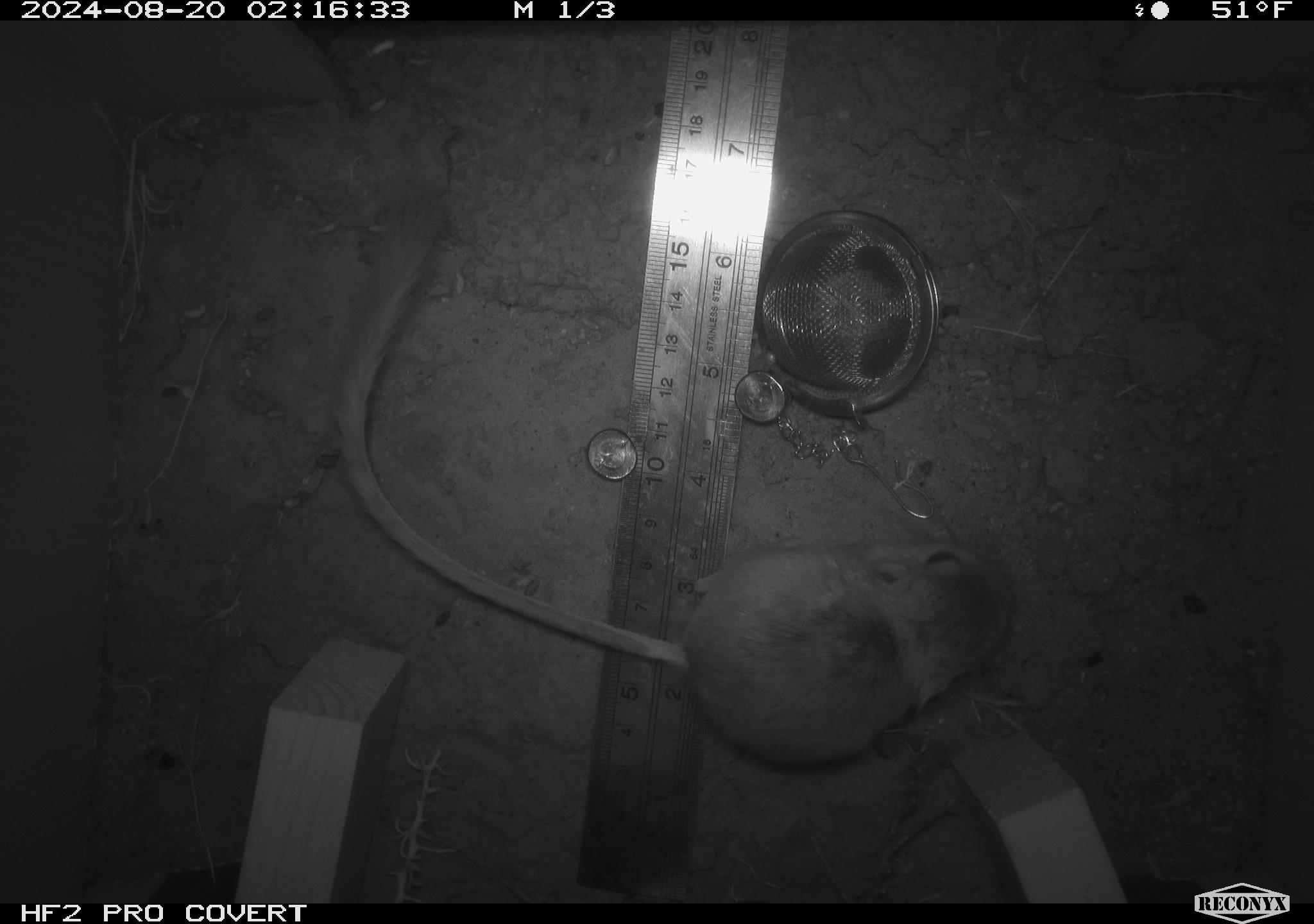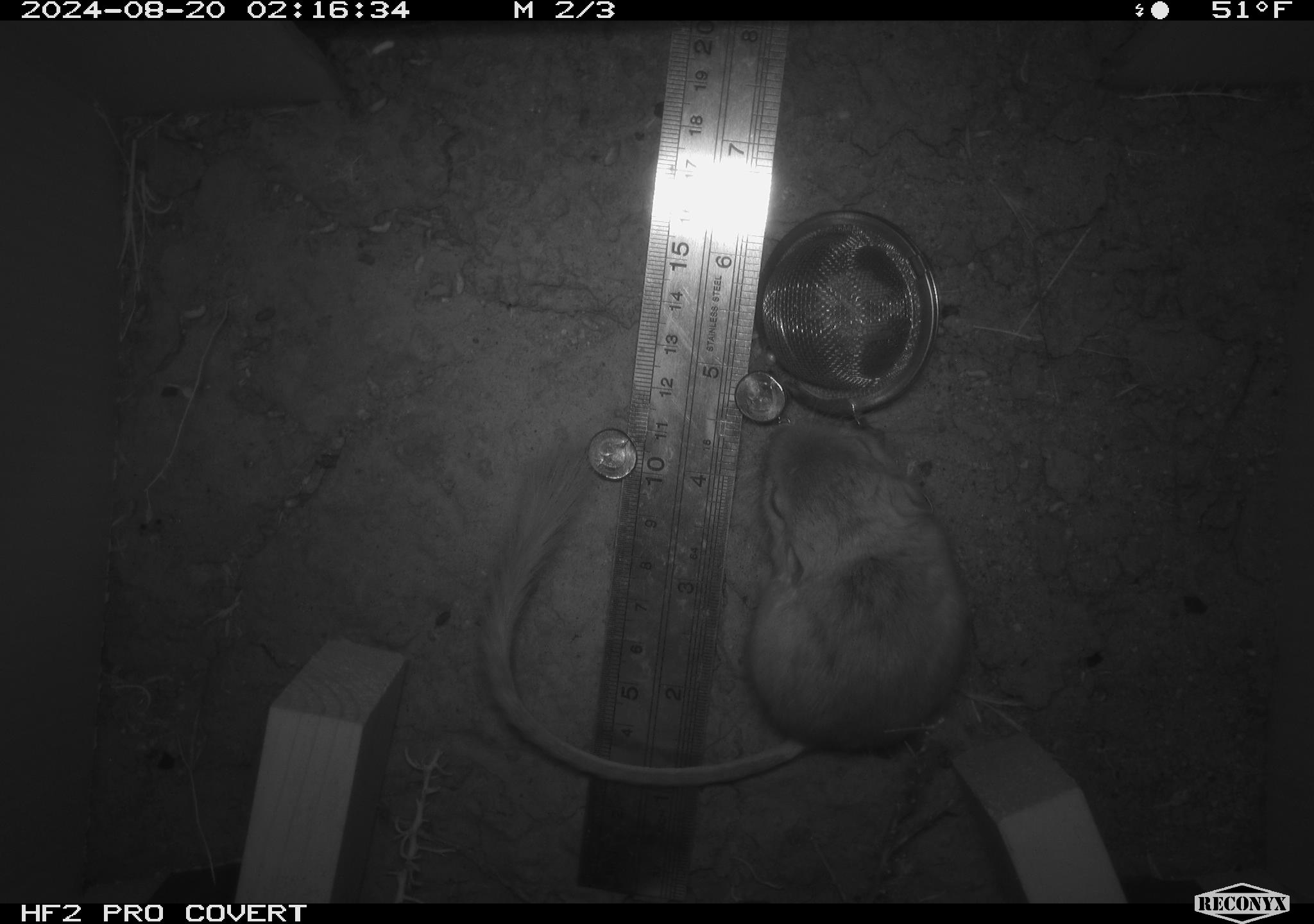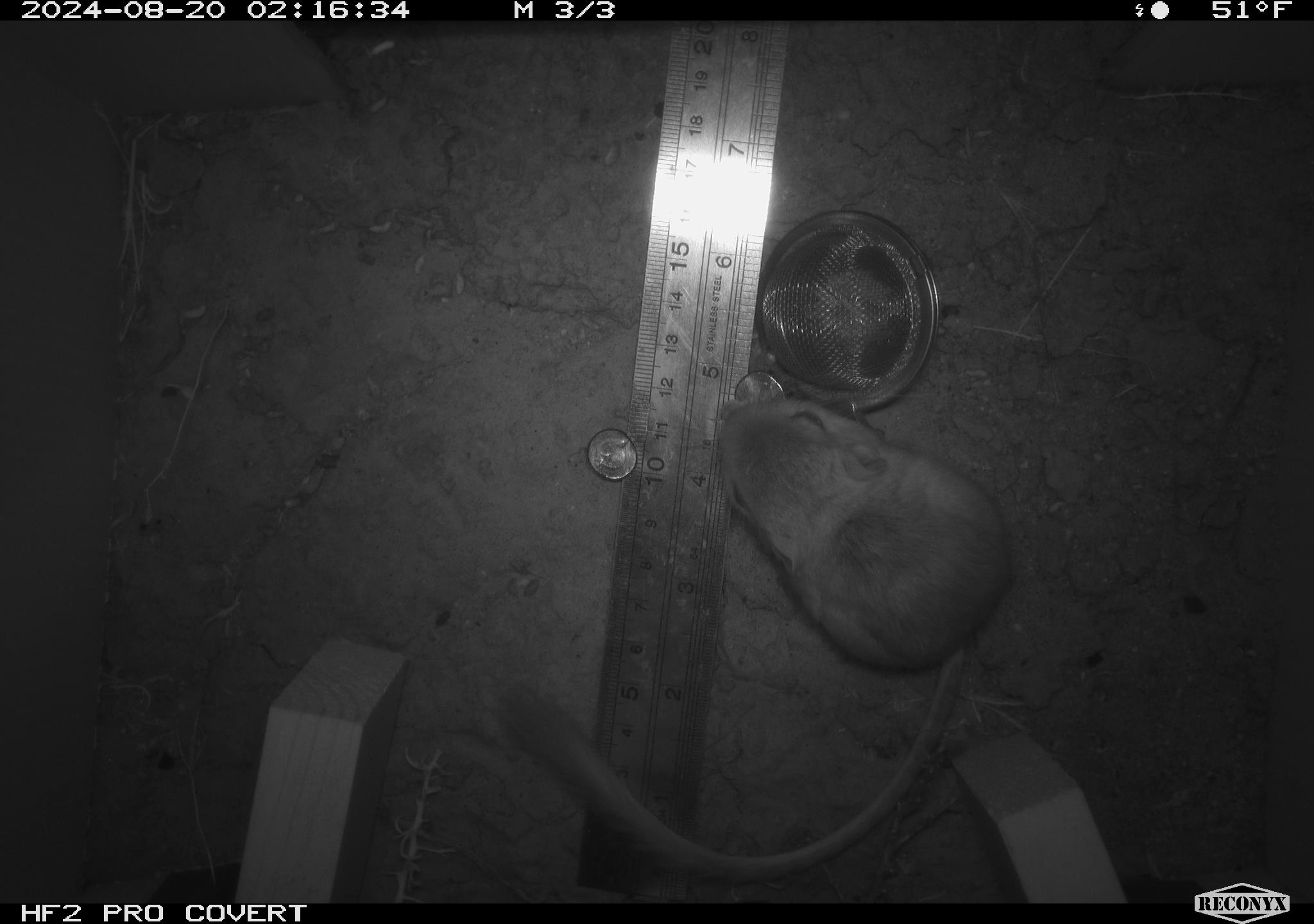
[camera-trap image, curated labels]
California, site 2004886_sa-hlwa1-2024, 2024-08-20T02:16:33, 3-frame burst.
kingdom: Animalia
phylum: Chordata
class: Mammalia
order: Rodentia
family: Heteromyidae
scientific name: Heteromyidae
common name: kangaroo rats and pocket mice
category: heteromyidae family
Heteromyidae family (kangaroo rats and pocket mice) (Heteromyidae).